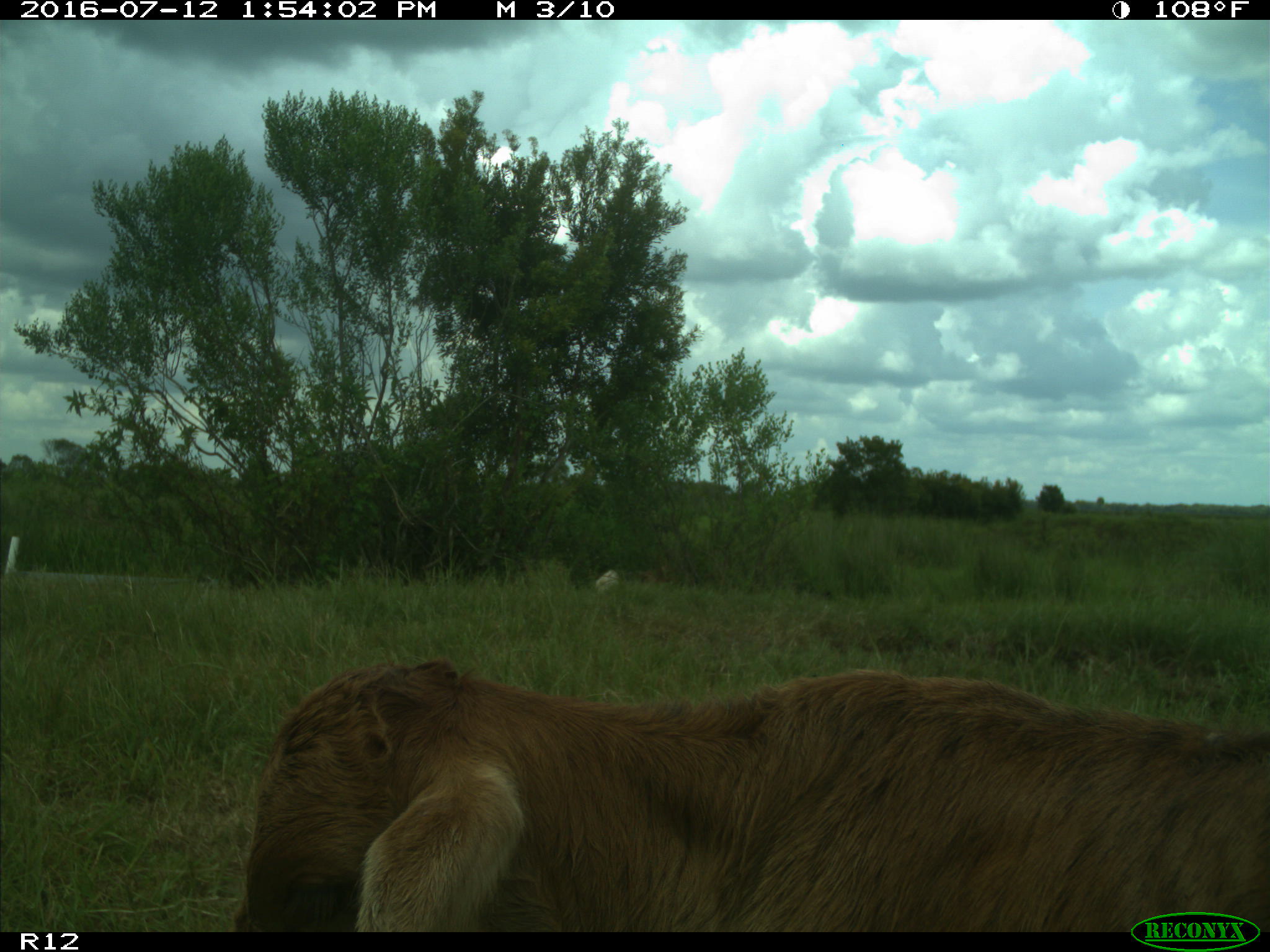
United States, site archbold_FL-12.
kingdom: Animalia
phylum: Chordata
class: Mammalia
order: Artiodactyla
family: Bovidae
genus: Bos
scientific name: Bos taurus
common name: domestic cow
Bos taurus (domestic cow).